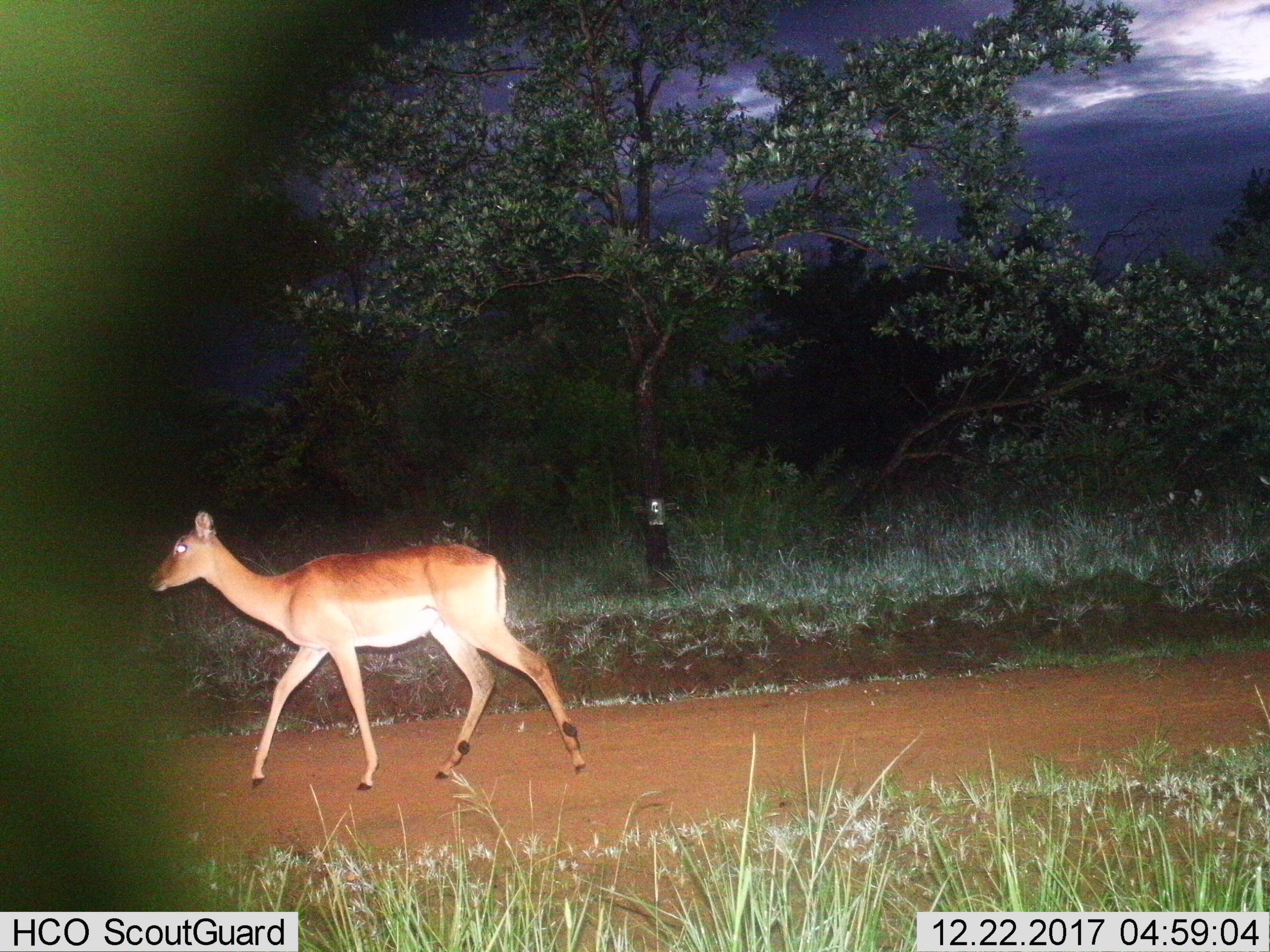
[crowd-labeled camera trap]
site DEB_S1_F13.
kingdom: Animalia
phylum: Chordata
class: Mammalia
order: Artiodactyla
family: Bovidae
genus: Aepyceros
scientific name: Aepyceros melampus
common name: impala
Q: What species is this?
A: Impala (Aepyceros melampus).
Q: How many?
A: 1.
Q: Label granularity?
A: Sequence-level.